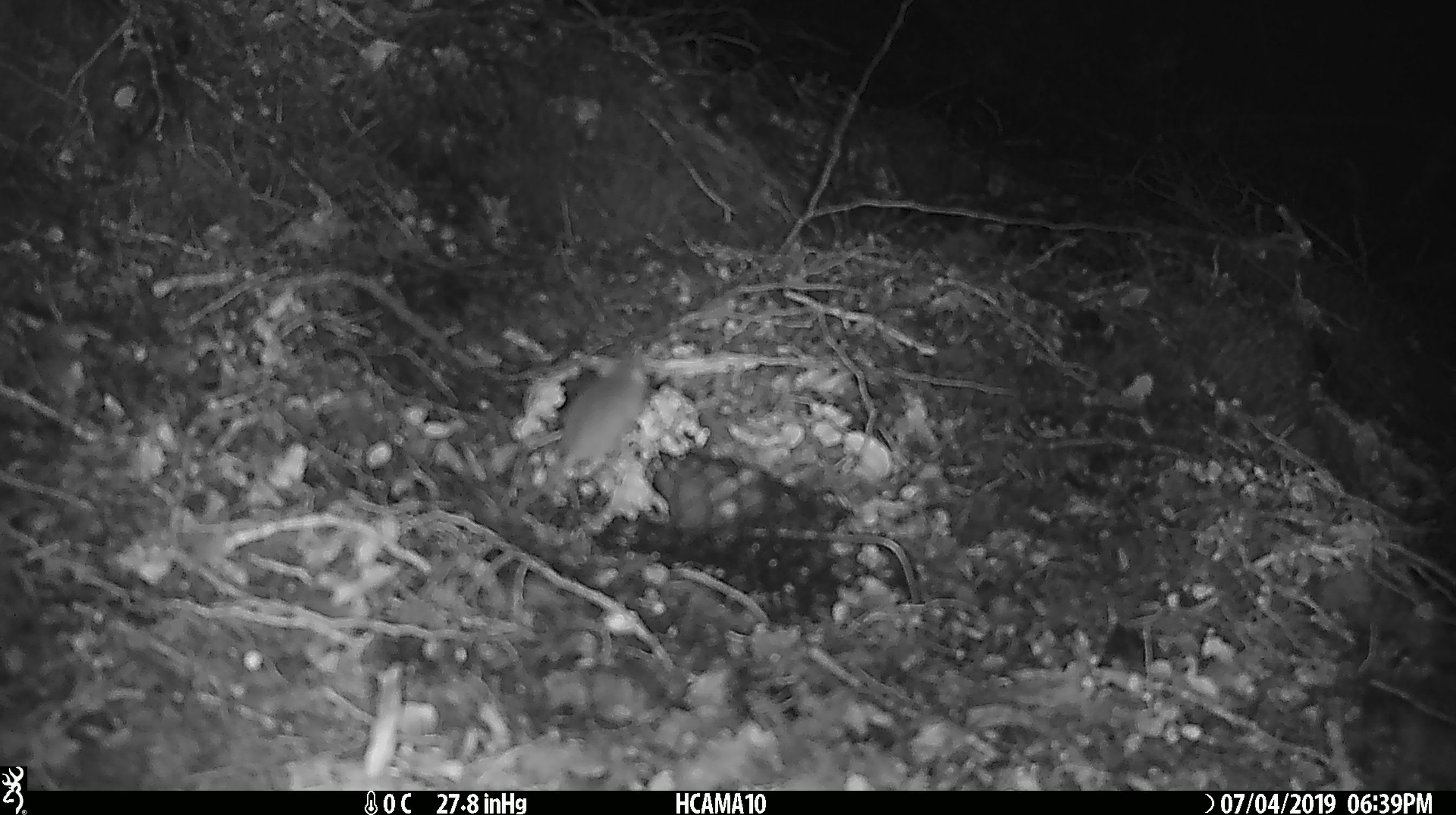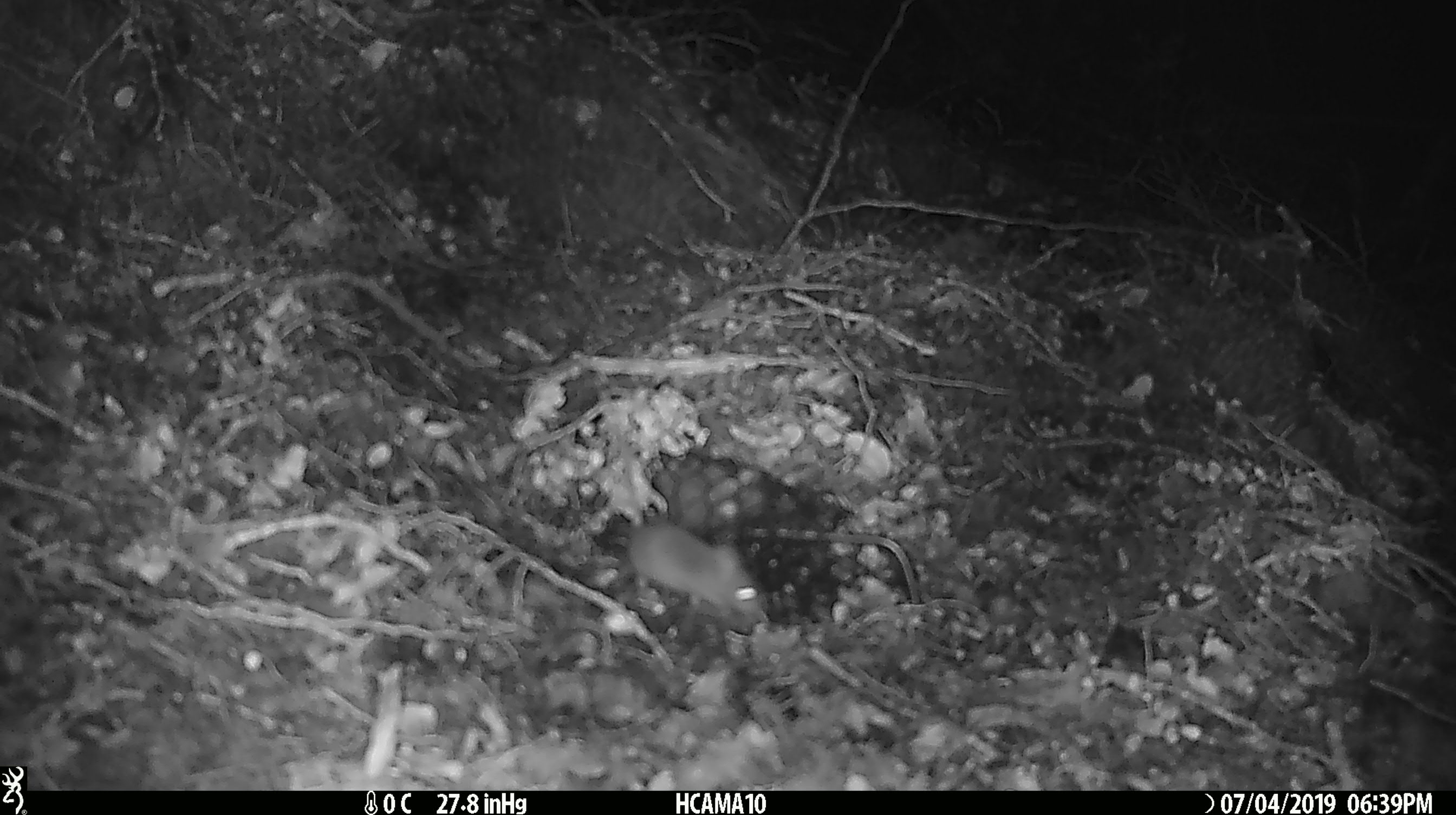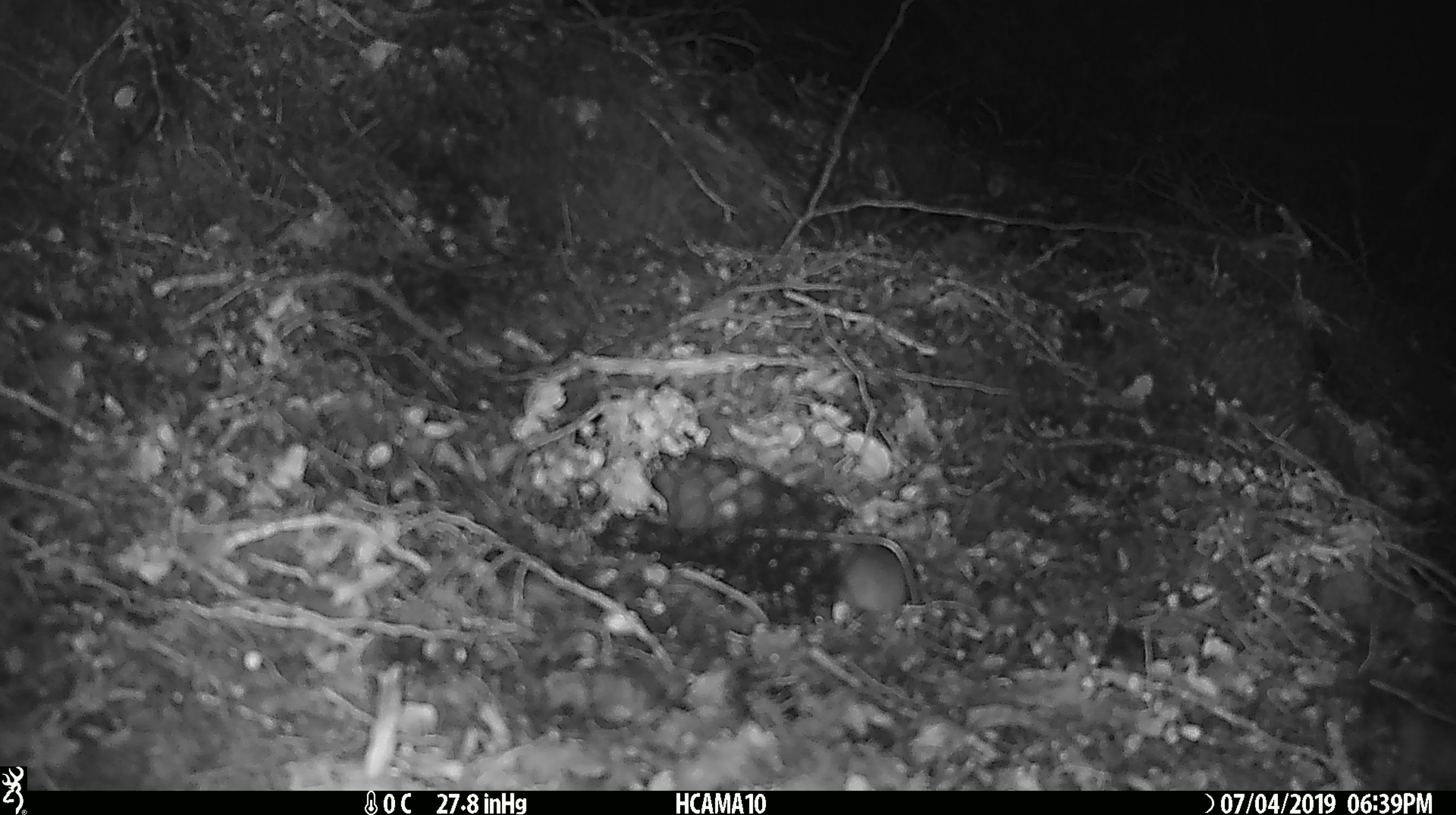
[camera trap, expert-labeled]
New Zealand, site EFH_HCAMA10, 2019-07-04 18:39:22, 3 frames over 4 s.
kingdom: Animalia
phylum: Chordata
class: Mammalia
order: Rodentia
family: Muridae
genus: Mus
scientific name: Mus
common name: mouse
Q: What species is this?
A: Mouse (Mus).